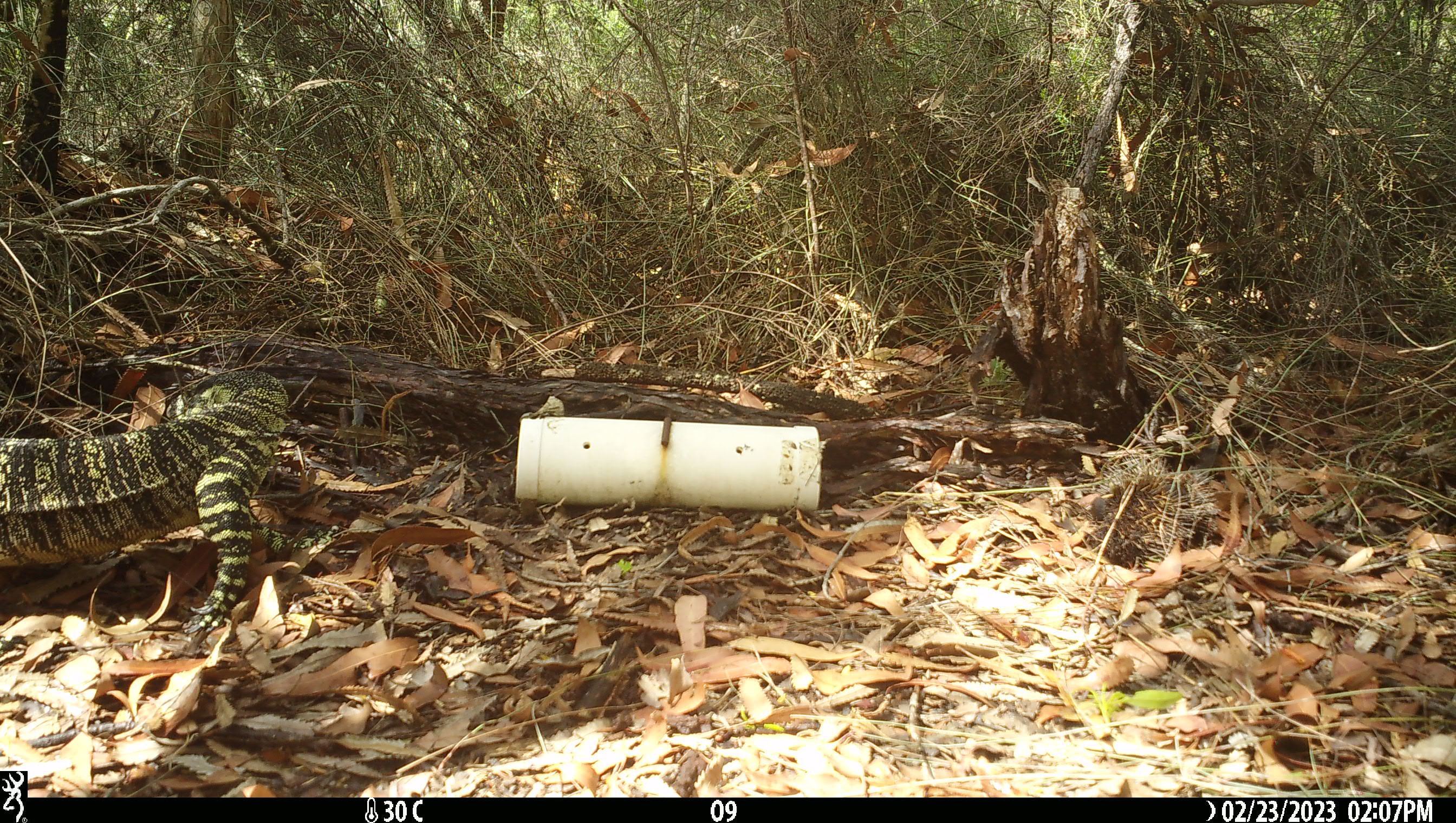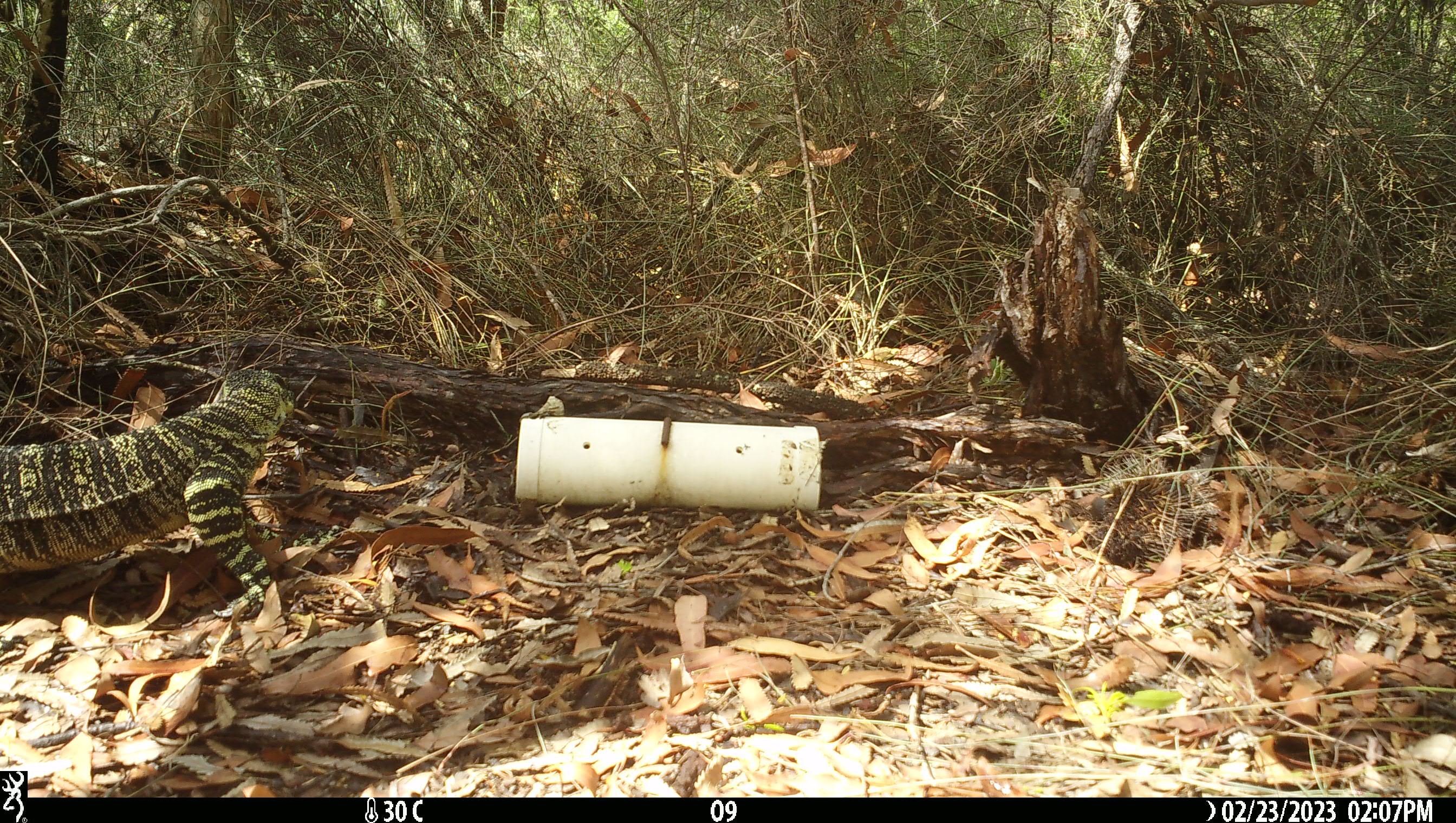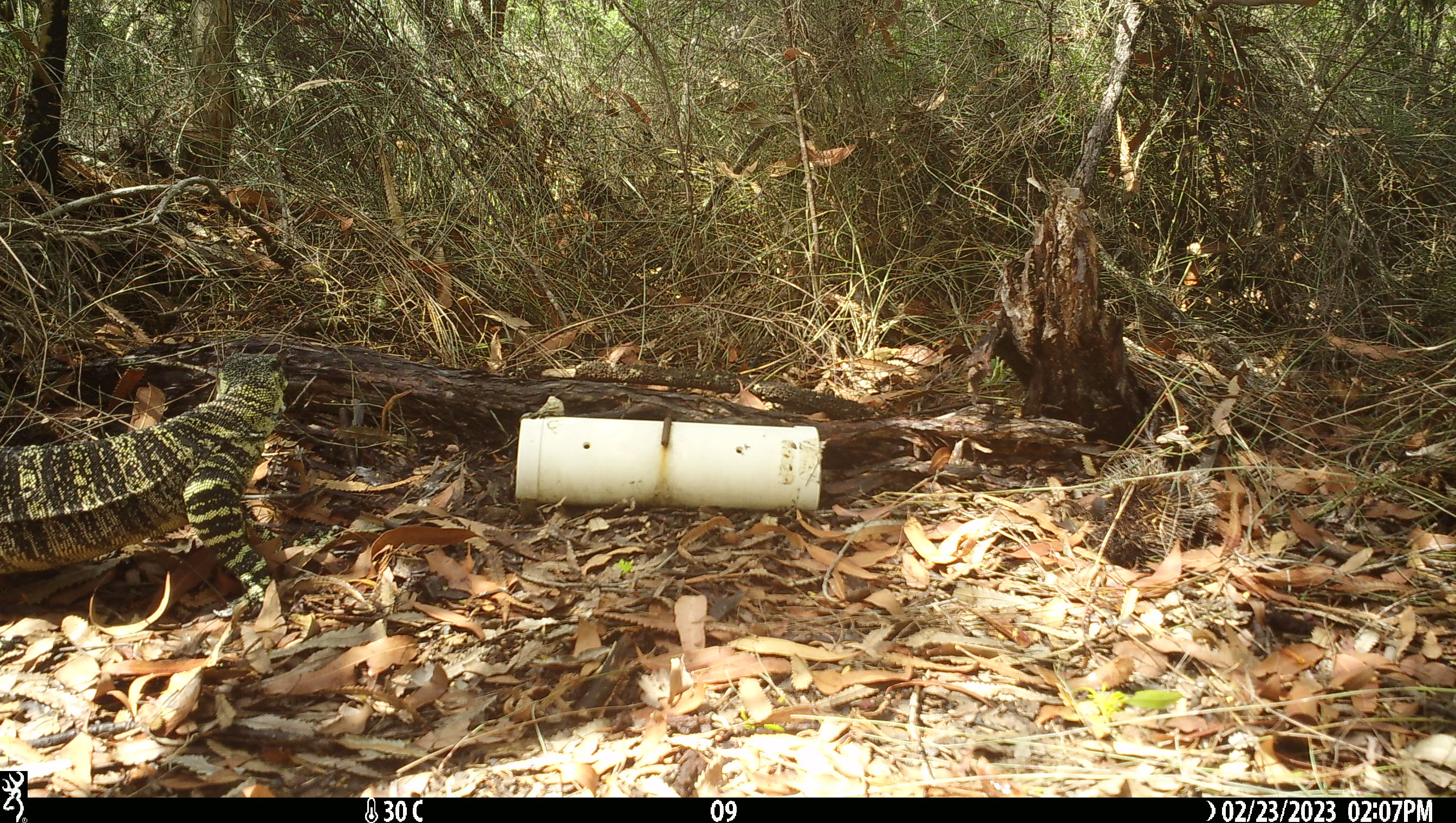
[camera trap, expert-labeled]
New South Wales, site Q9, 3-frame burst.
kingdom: Animalia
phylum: Chordata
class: Reptilia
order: Squamata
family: Varanidae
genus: Varanus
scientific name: Varanus varius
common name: lace monitor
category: goanna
Goanna (lace monitor) (Varanus varius).